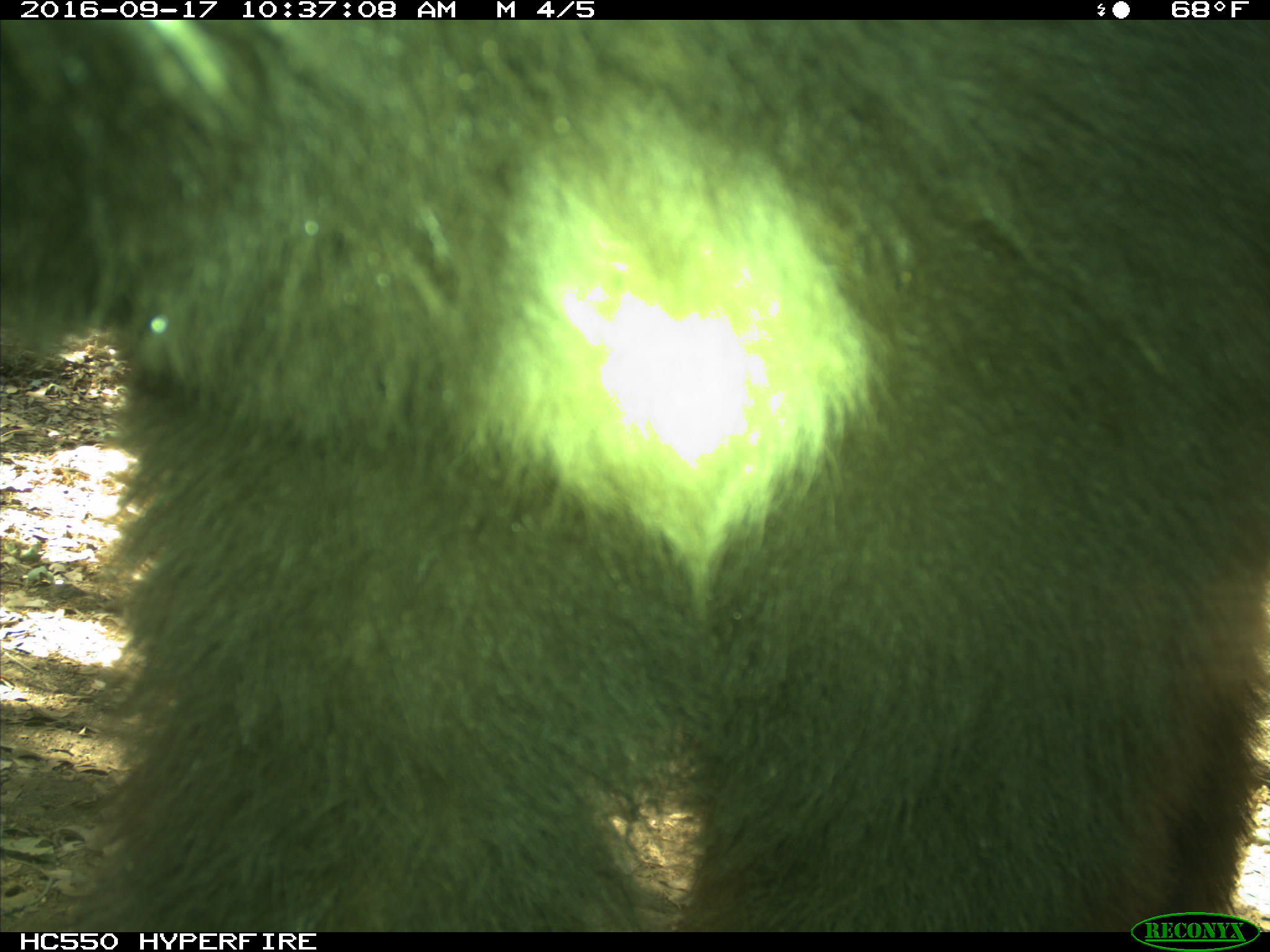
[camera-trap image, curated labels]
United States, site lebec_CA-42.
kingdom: Animalia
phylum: Chordata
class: Mammalia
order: Carnivora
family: Ursidae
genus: Ursus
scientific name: Ursus americanus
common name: american black bear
Ursus americanus (american black bear).